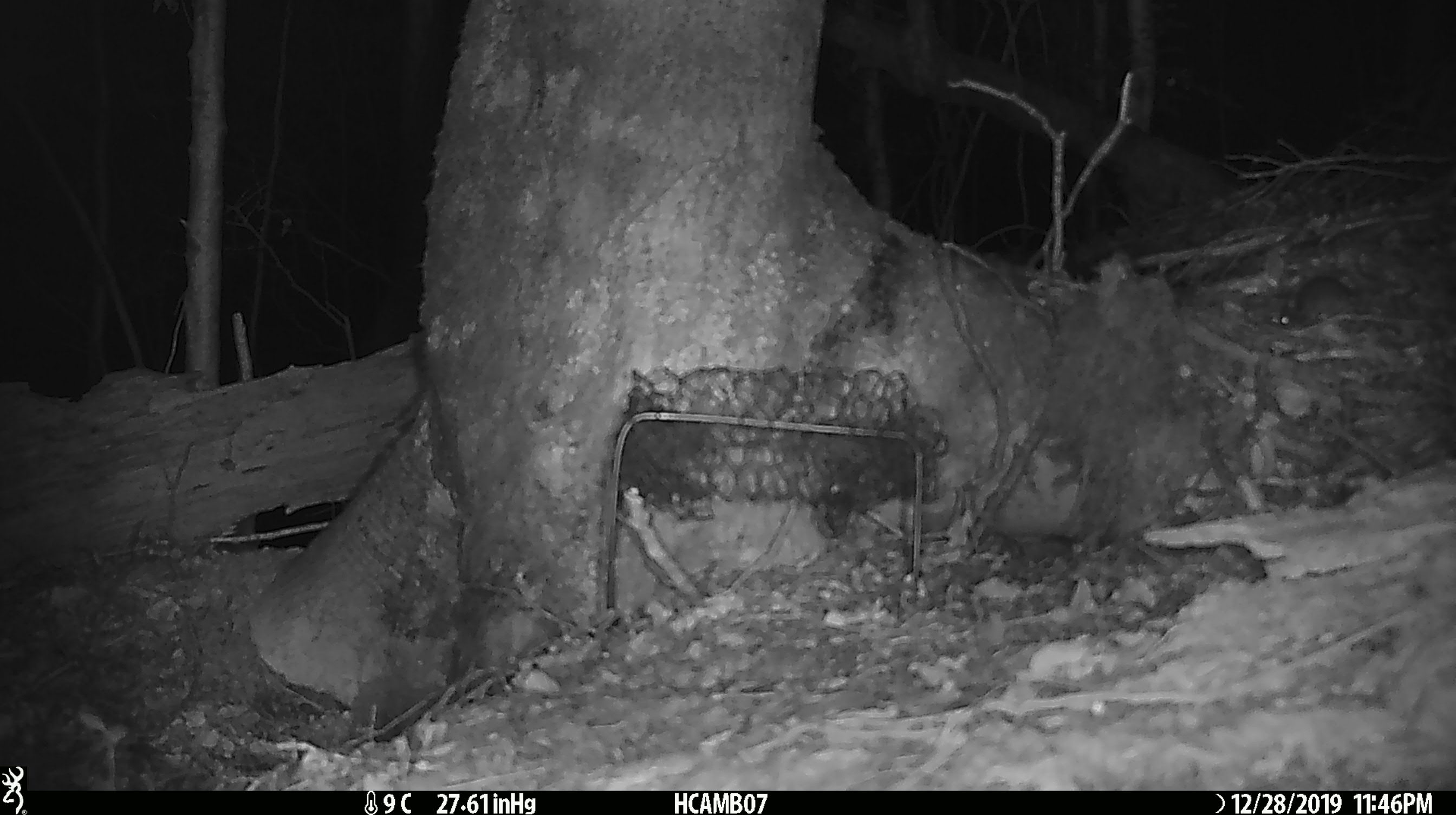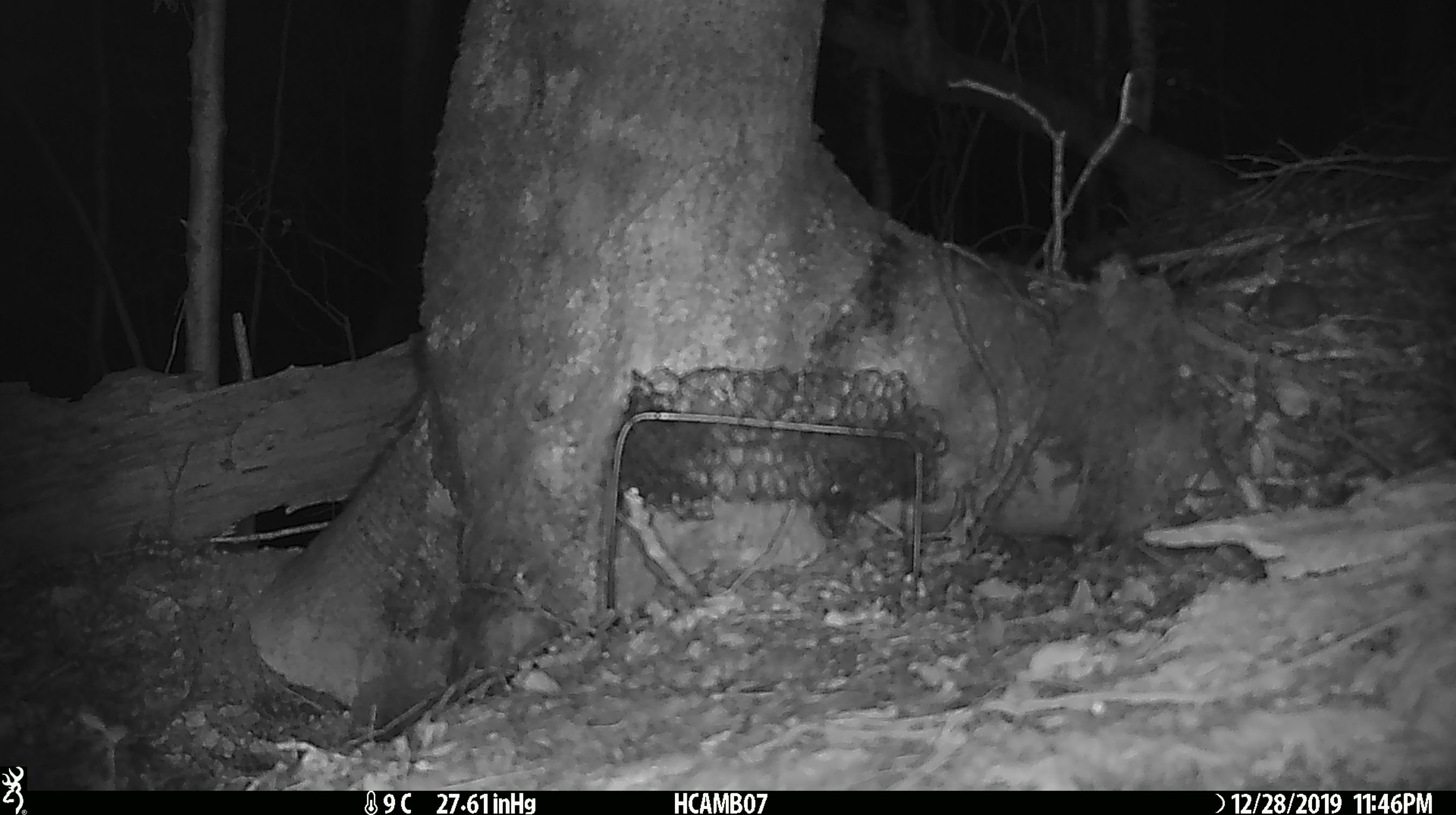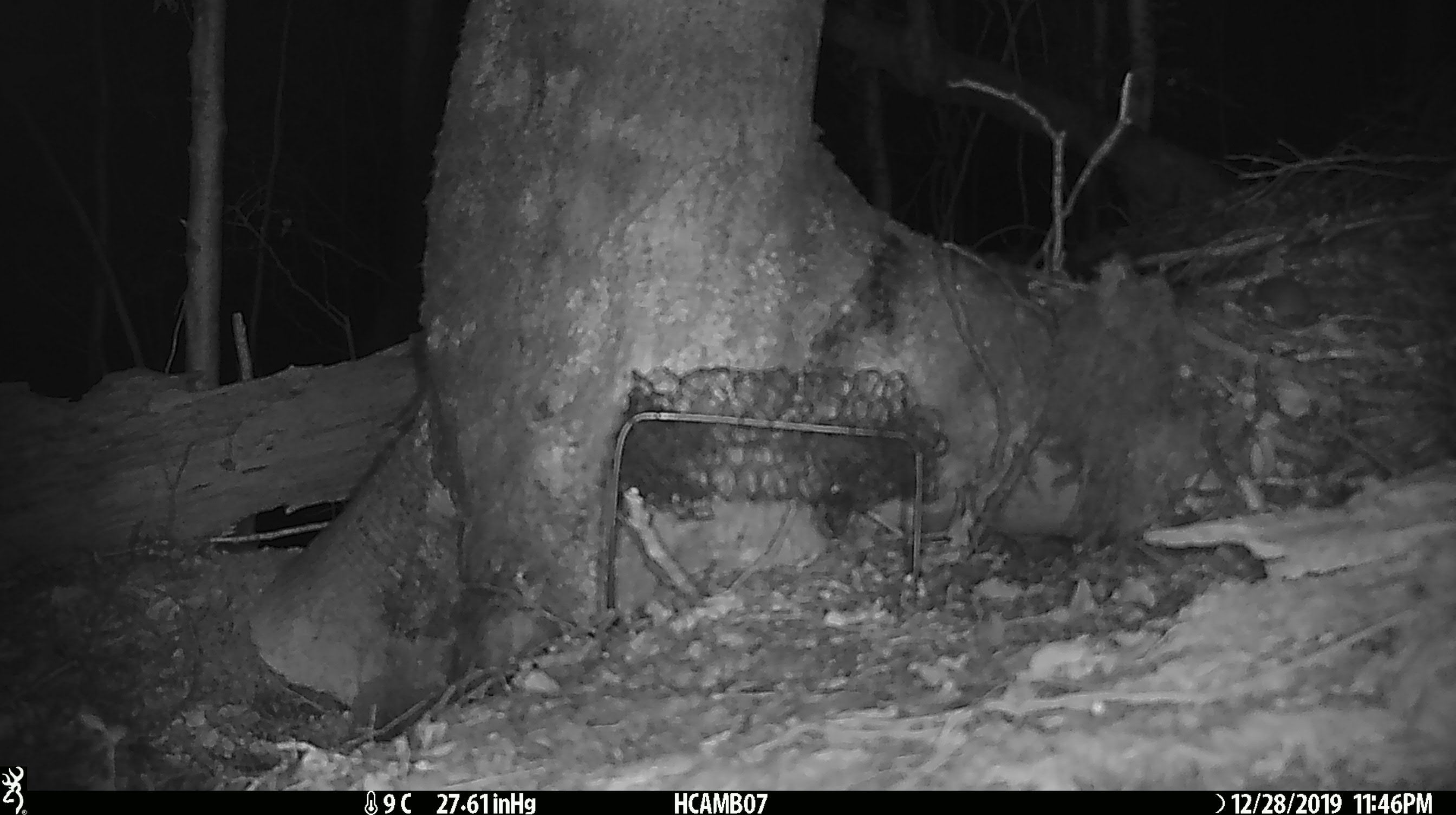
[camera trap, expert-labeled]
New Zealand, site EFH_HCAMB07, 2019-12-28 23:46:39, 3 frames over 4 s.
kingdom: Animalia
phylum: Chordata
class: Mammalia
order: Rodentia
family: Muridae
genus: Mus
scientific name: Mus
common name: mouse